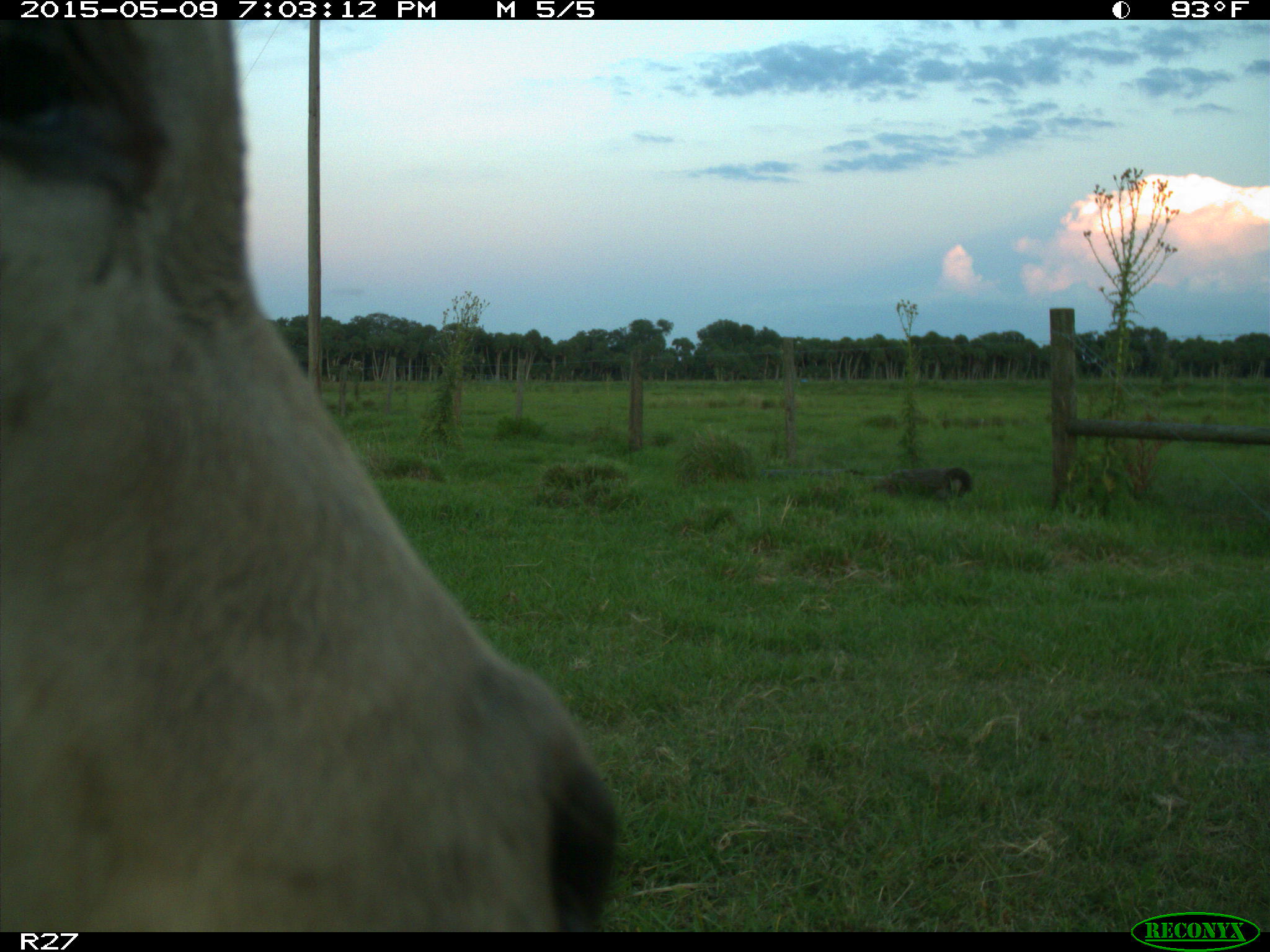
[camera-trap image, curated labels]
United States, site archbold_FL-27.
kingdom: Animalia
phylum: Chordata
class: Mammalia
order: Artiodactyla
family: Bovidae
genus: Bos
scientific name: Bos taurus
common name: domestic cow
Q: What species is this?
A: Bos taurus (domestic cow).